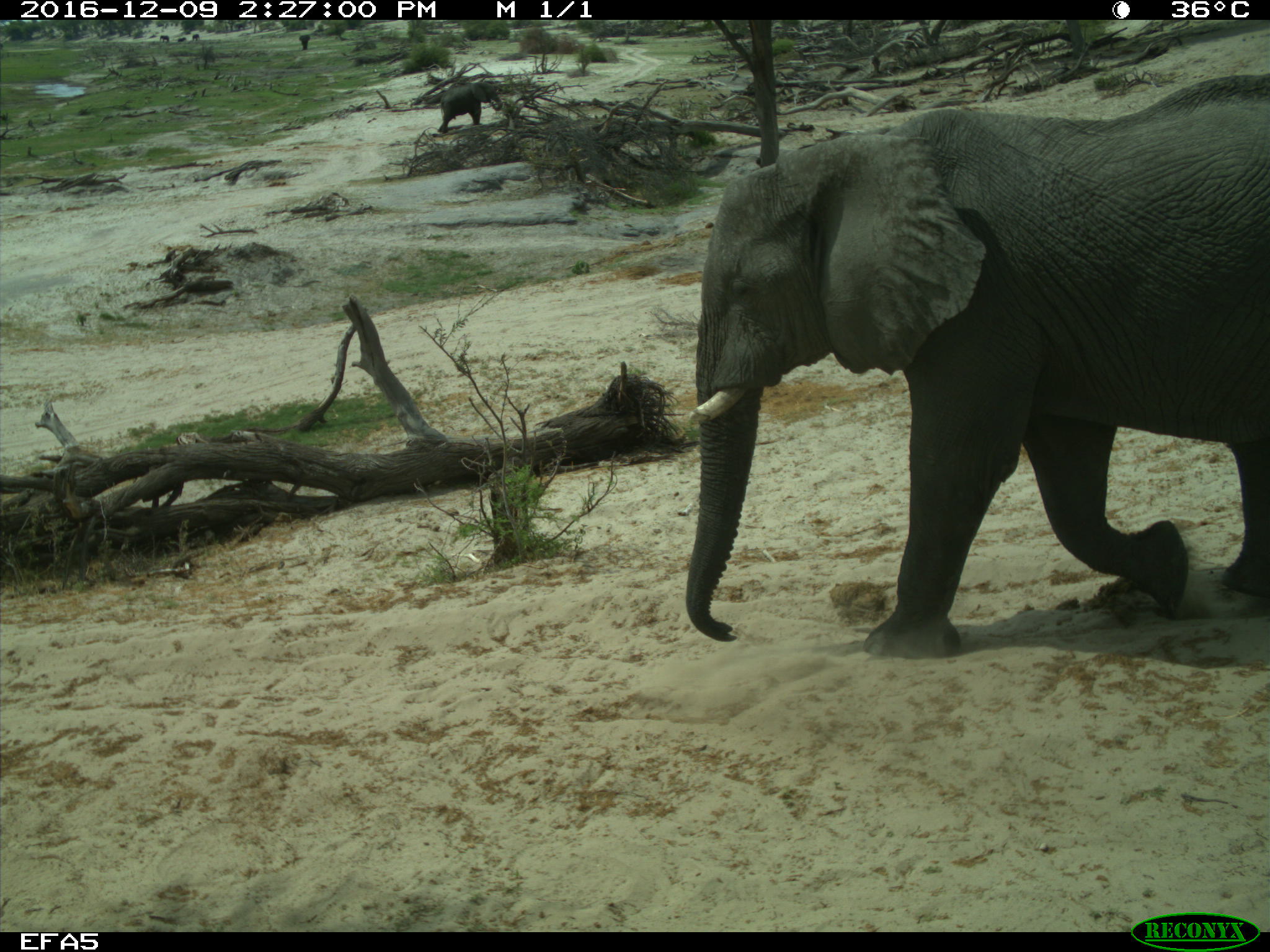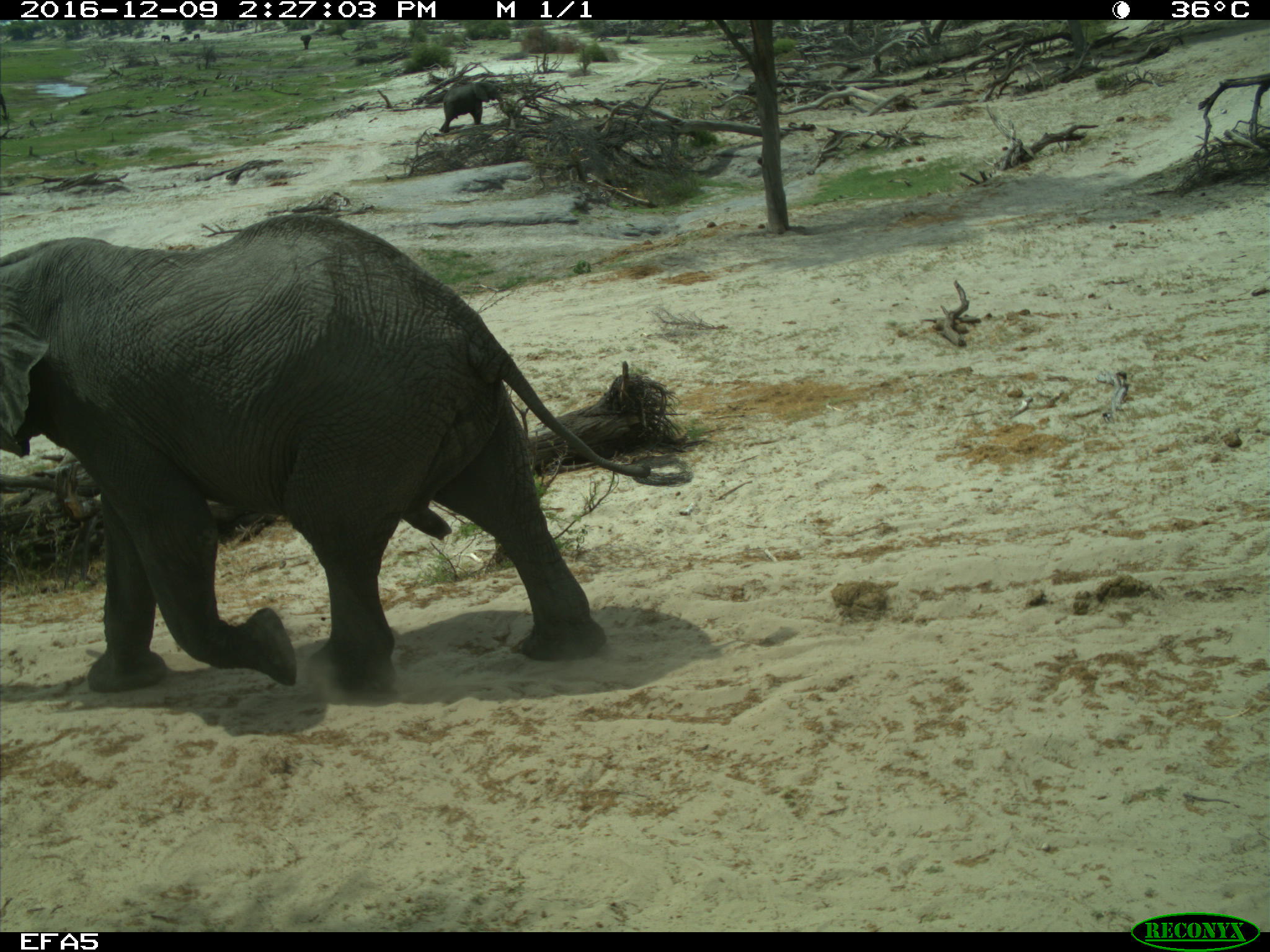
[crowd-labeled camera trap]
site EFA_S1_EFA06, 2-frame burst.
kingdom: Animalia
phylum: Chordata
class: Mammalia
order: Proboscidea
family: Elephantidae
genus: Loxodonta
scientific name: Loxodonta africana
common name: african bush elephant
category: elephant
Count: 4.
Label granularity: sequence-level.